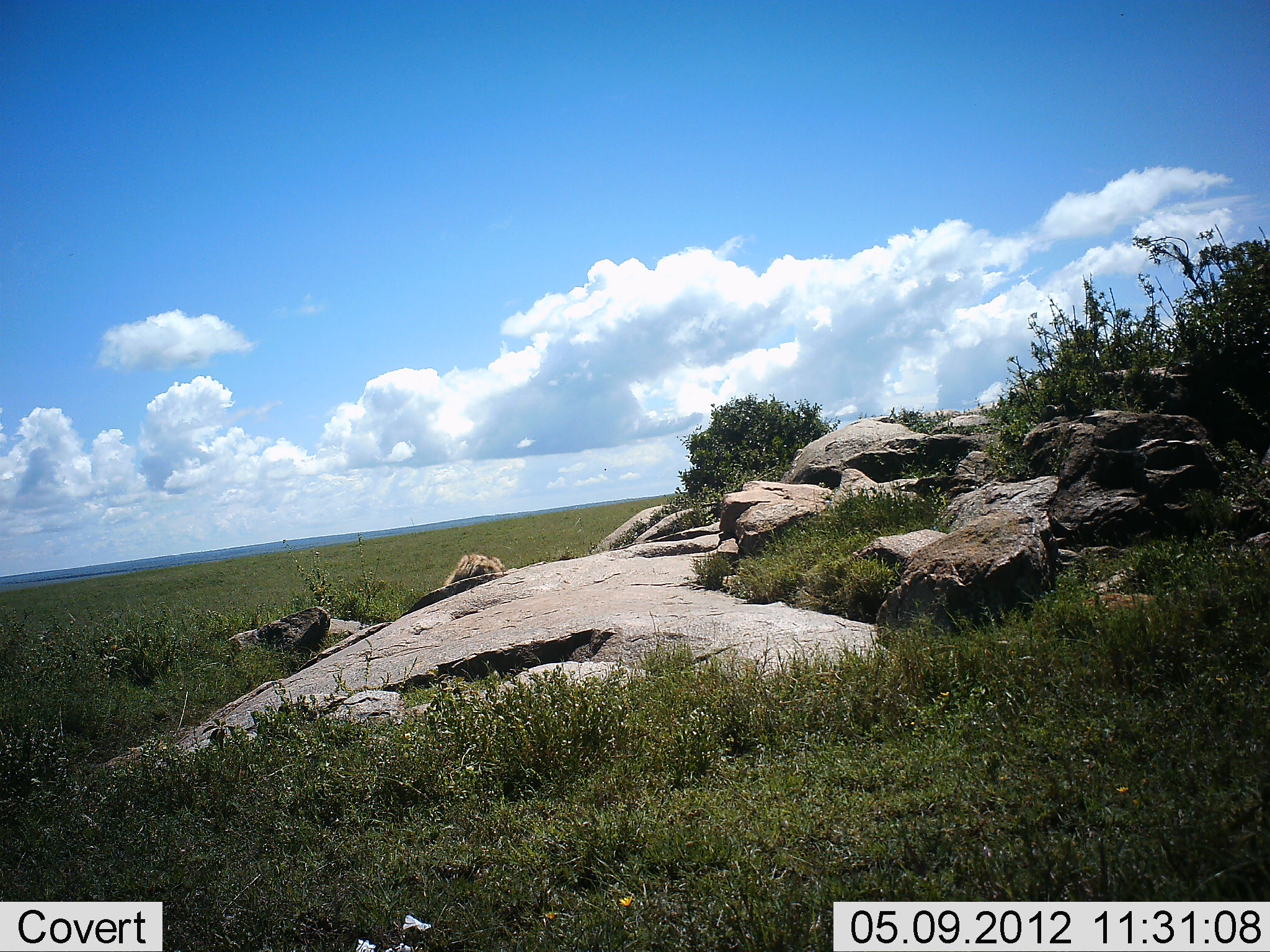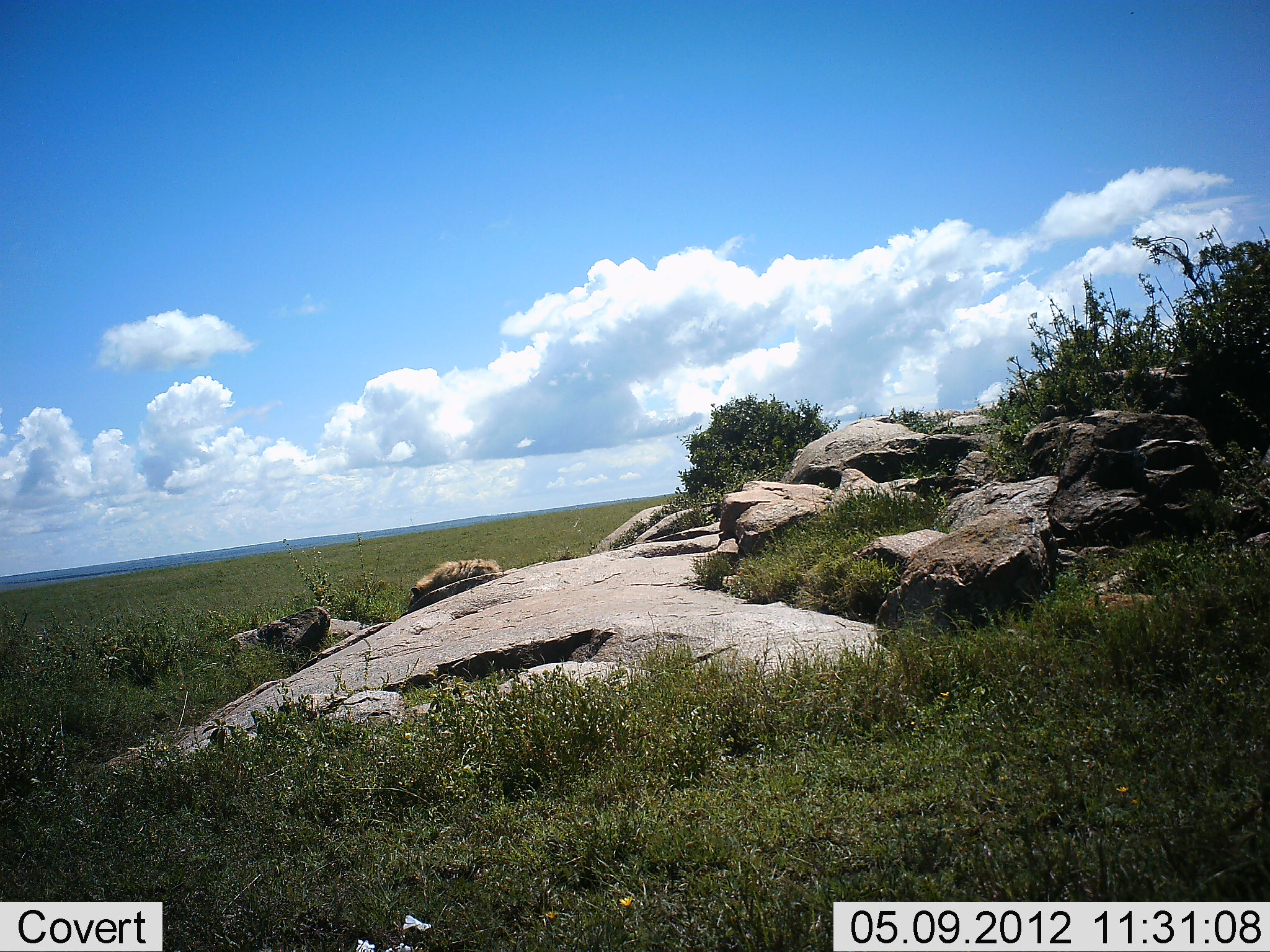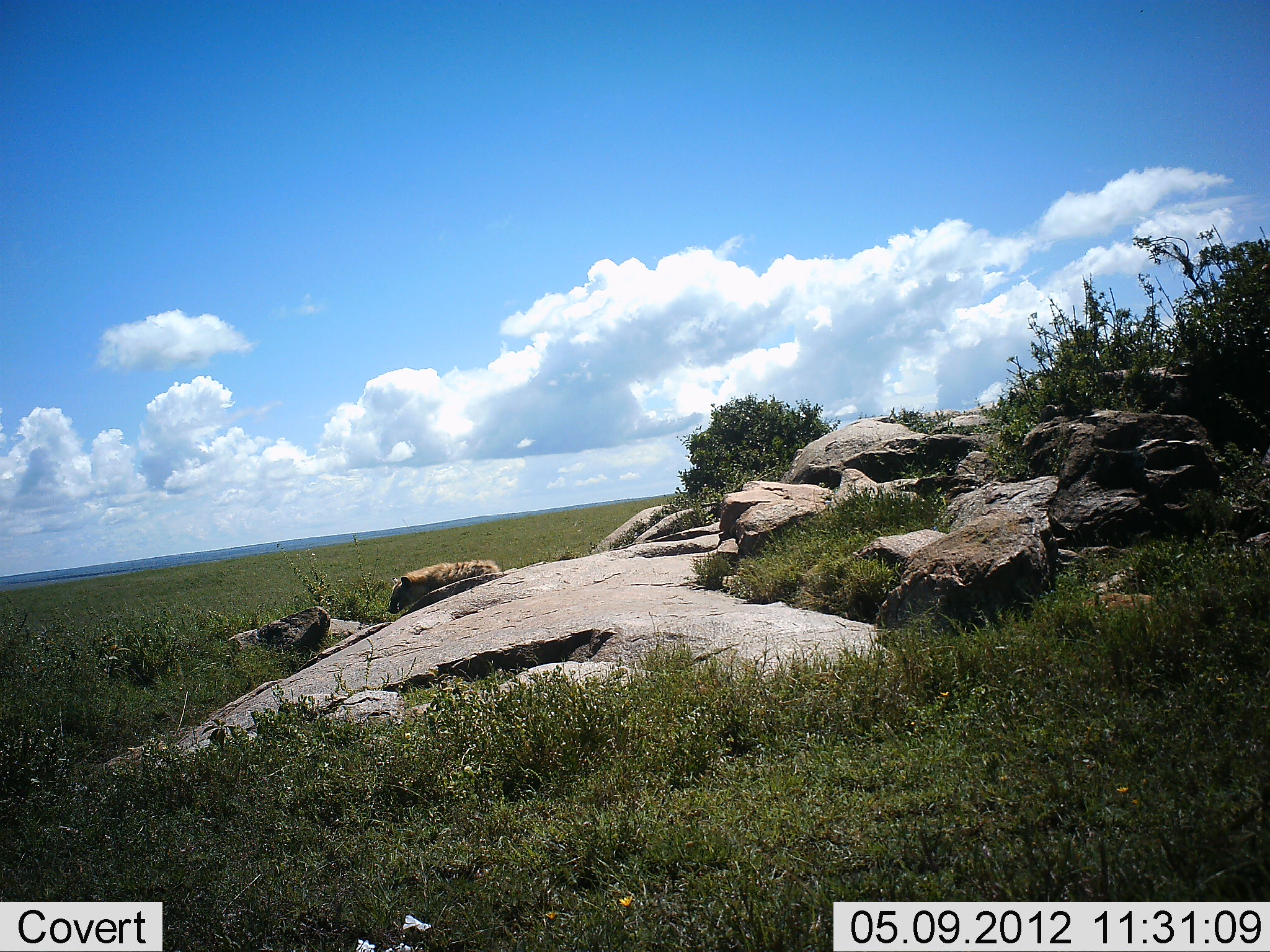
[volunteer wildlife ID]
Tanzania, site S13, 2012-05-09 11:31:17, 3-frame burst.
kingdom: Animalia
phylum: Chordata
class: Mammalia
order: Carnivora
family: Hyaenidae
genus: Crocuta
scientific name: Crocuta crocuta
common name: spotted hyena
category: hyenaspotted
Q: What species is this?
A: Hyenaspotted (spotted hyena) (Crocuta crocuta).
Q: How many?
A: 1.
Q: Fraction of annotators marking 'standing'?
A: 40%.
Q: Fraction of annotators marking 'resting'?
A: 0%.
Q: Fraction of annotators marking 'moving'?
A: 60%.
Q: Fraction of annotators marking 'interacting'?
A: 0%.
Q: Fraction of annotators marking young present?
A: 0%.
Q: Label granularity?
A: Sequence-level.